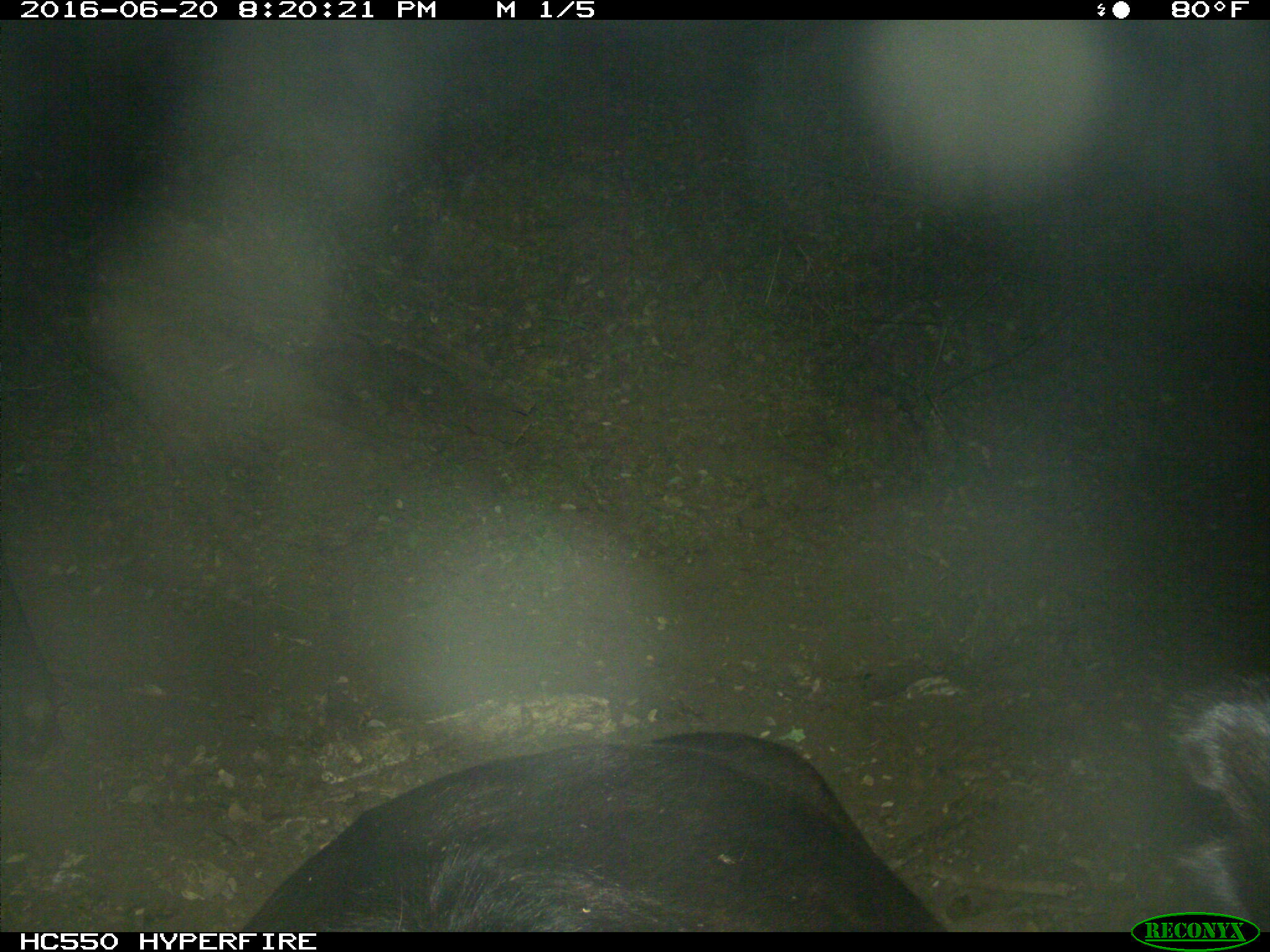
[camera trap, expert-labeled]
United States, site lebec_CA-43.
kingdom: Animalia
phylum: Chordata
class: Mammalia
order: Artiodactyla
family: Bovidae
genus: Bos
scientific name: Bos taurus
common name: domestic cow